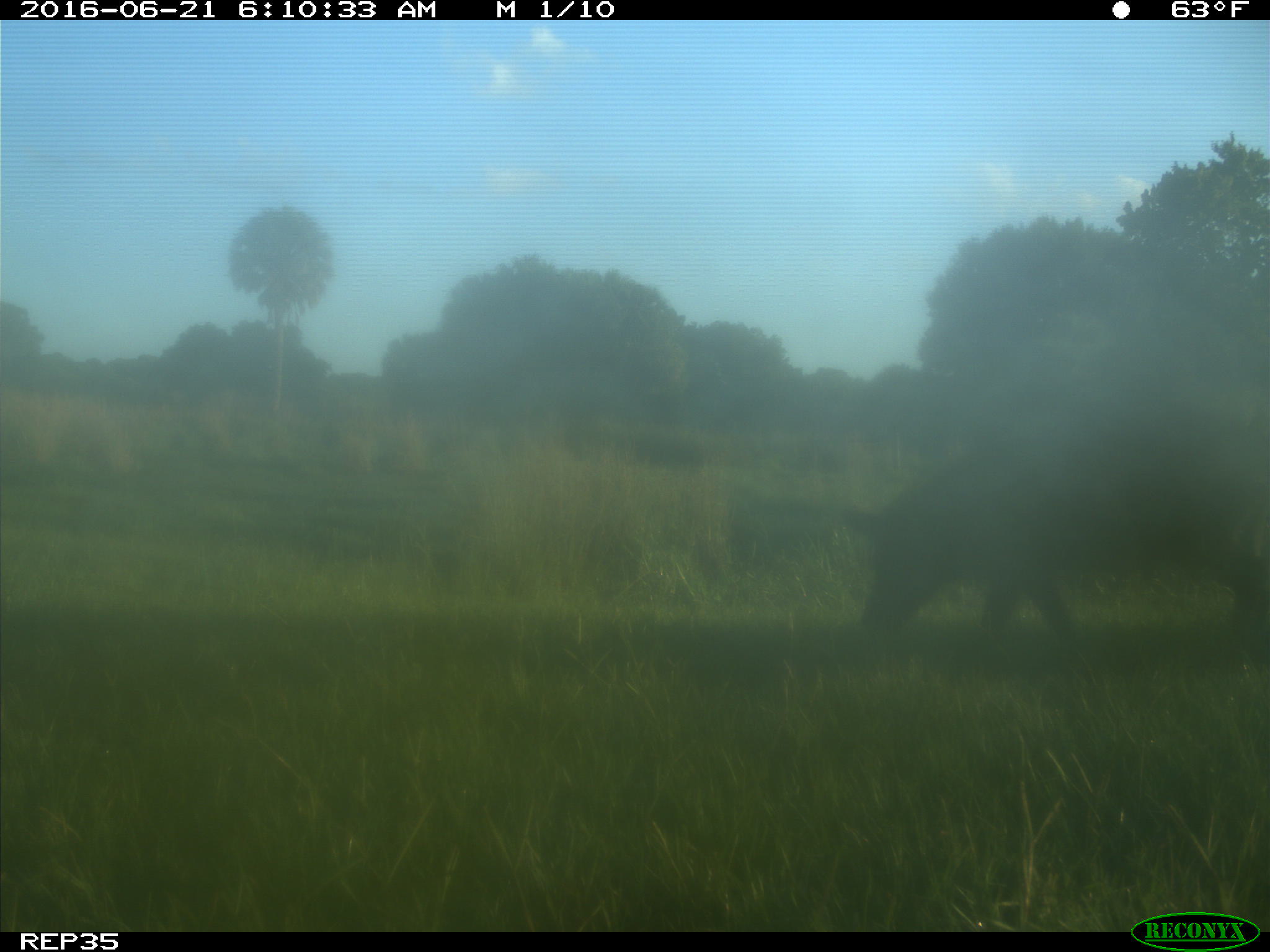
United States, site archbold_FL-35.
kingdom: Animalia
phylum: Chordata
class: Mammalia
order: Artiodactyla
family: Suidae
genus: Sus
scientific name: Sus scrofa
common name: wild boar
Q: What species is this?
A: Sus scrofa (wild boar).